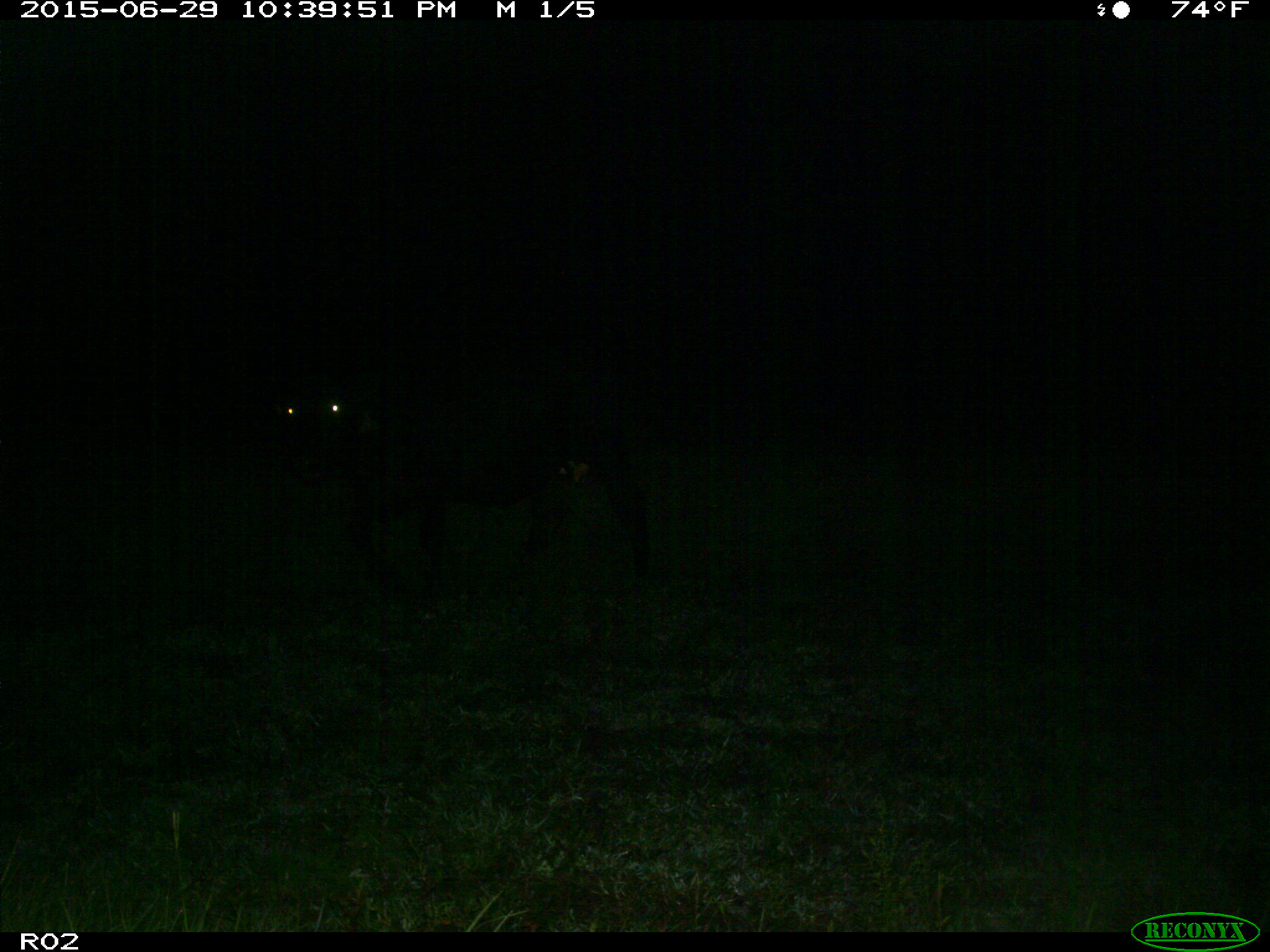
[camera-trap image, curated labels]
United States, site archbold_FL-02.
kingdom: Animalia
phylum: Chordata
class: Mammalia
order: Artiodactyla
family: Bovidae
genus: Bos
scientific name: Bos taurus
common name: domestic cow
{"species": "Bos taurus (domestic cow)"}